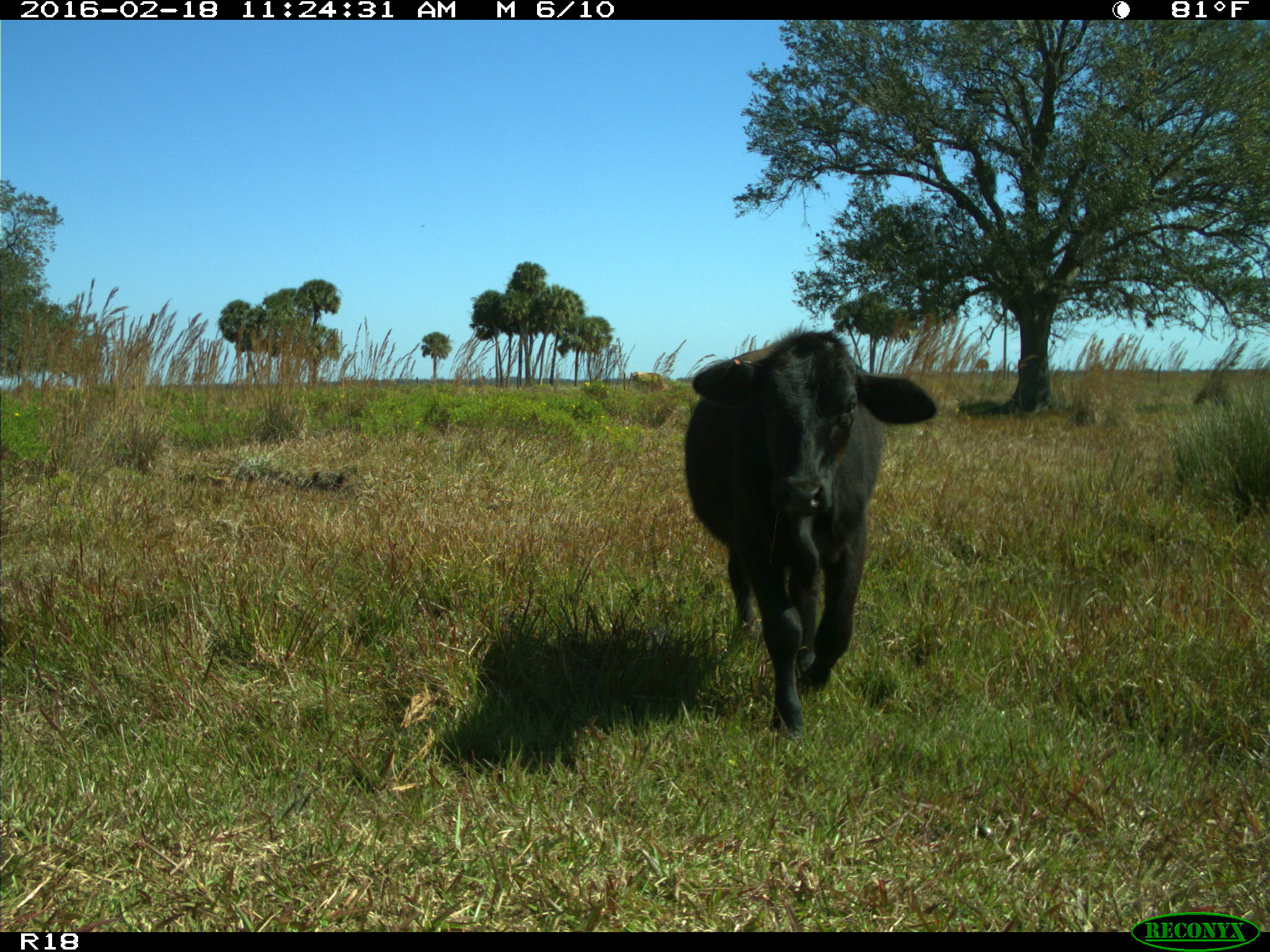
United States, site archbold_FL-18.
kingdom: Animalia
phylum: Chordata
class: Mammalia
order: Artiodactyla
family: Bovidae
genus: Bos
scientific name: Bos taurus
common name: domestic cow